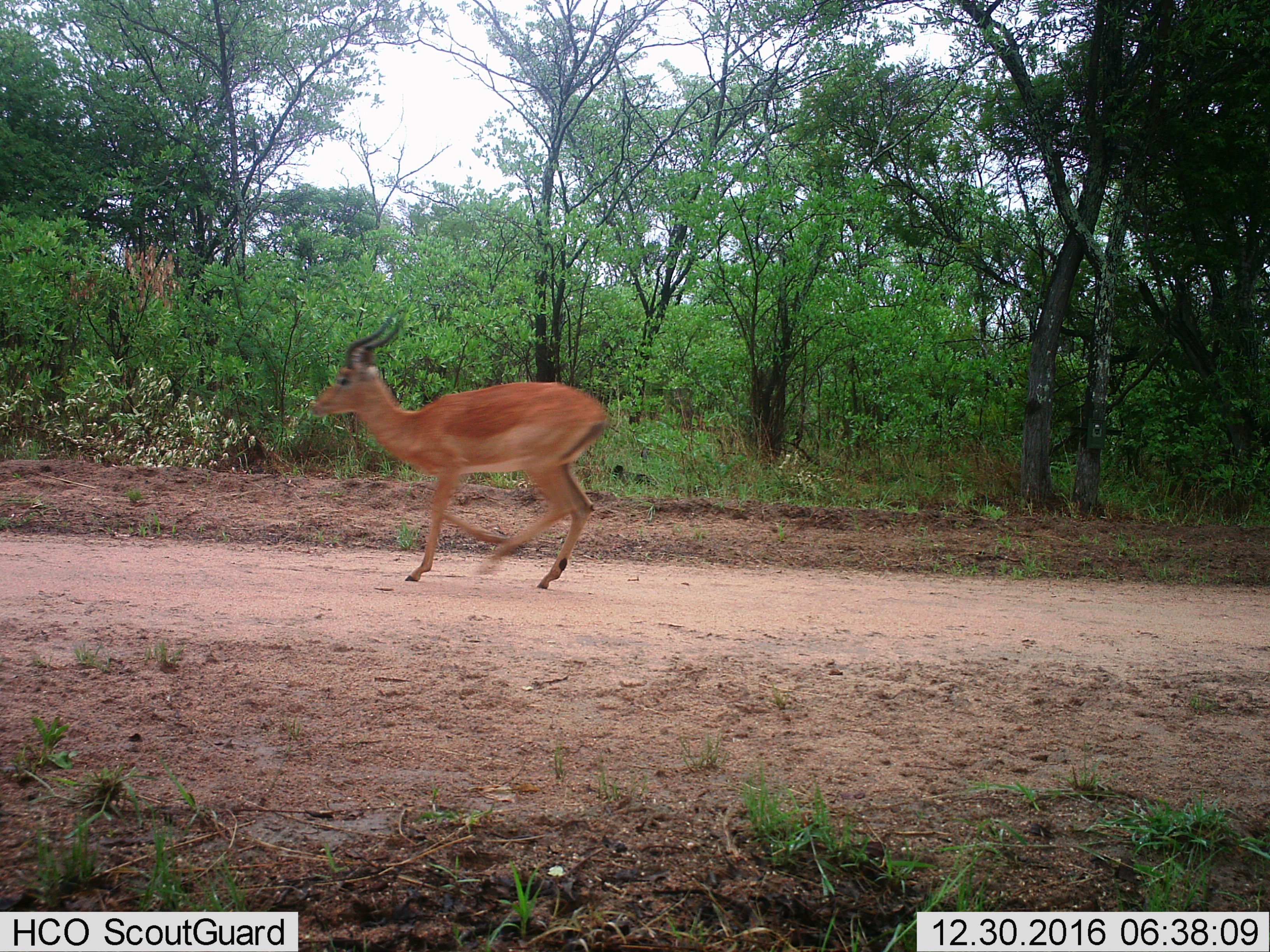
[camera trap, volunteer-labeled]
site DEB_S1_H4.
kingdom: Animalia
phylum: Chordata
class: Mammalia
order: Artiodactyla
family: Bovidae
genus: Aepyceros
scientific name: Aepyceros melampus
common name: impala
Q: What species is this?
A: Impala (Aepyceros melampus).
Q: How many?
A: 1.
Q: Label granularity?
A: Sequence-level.